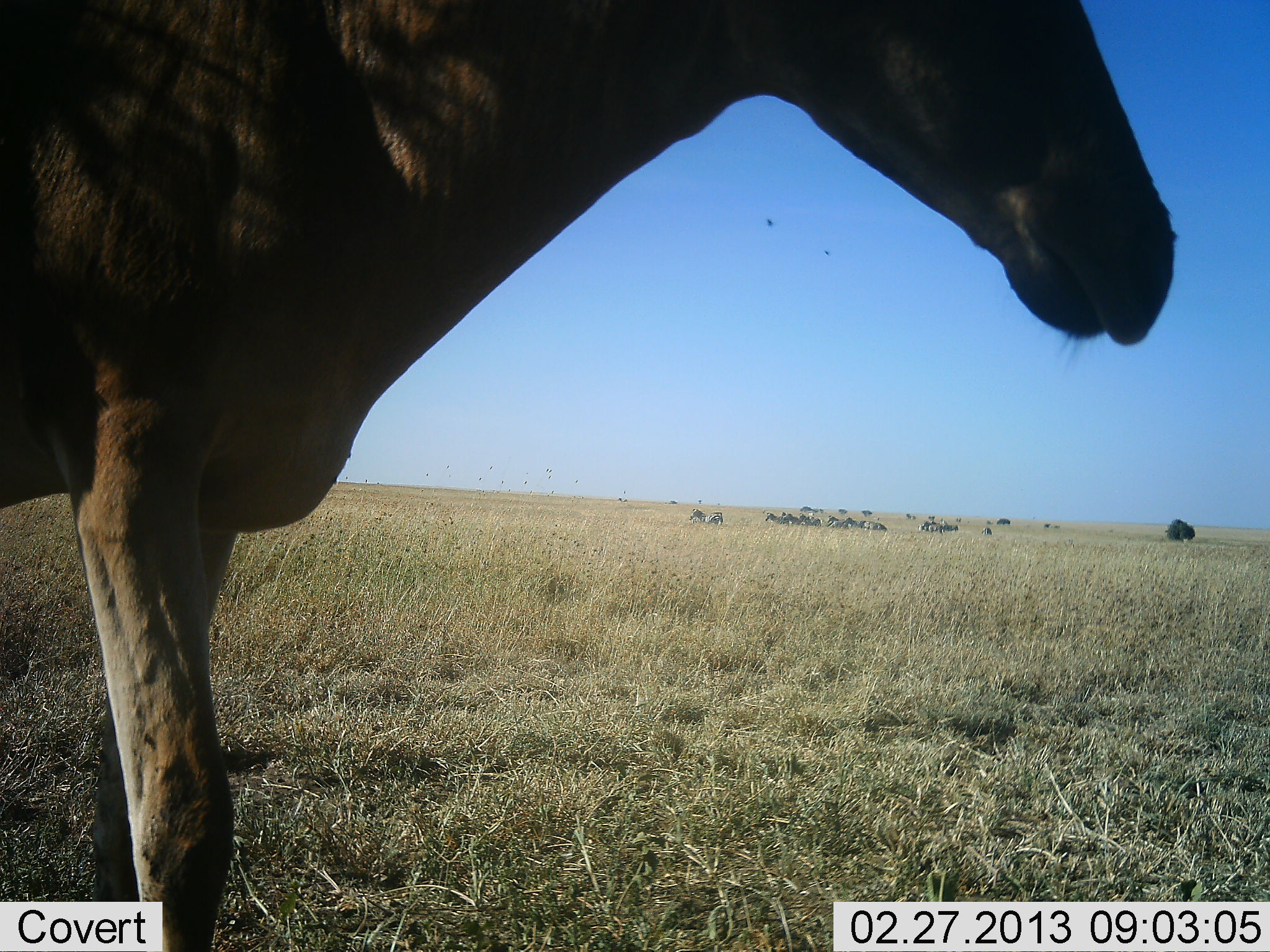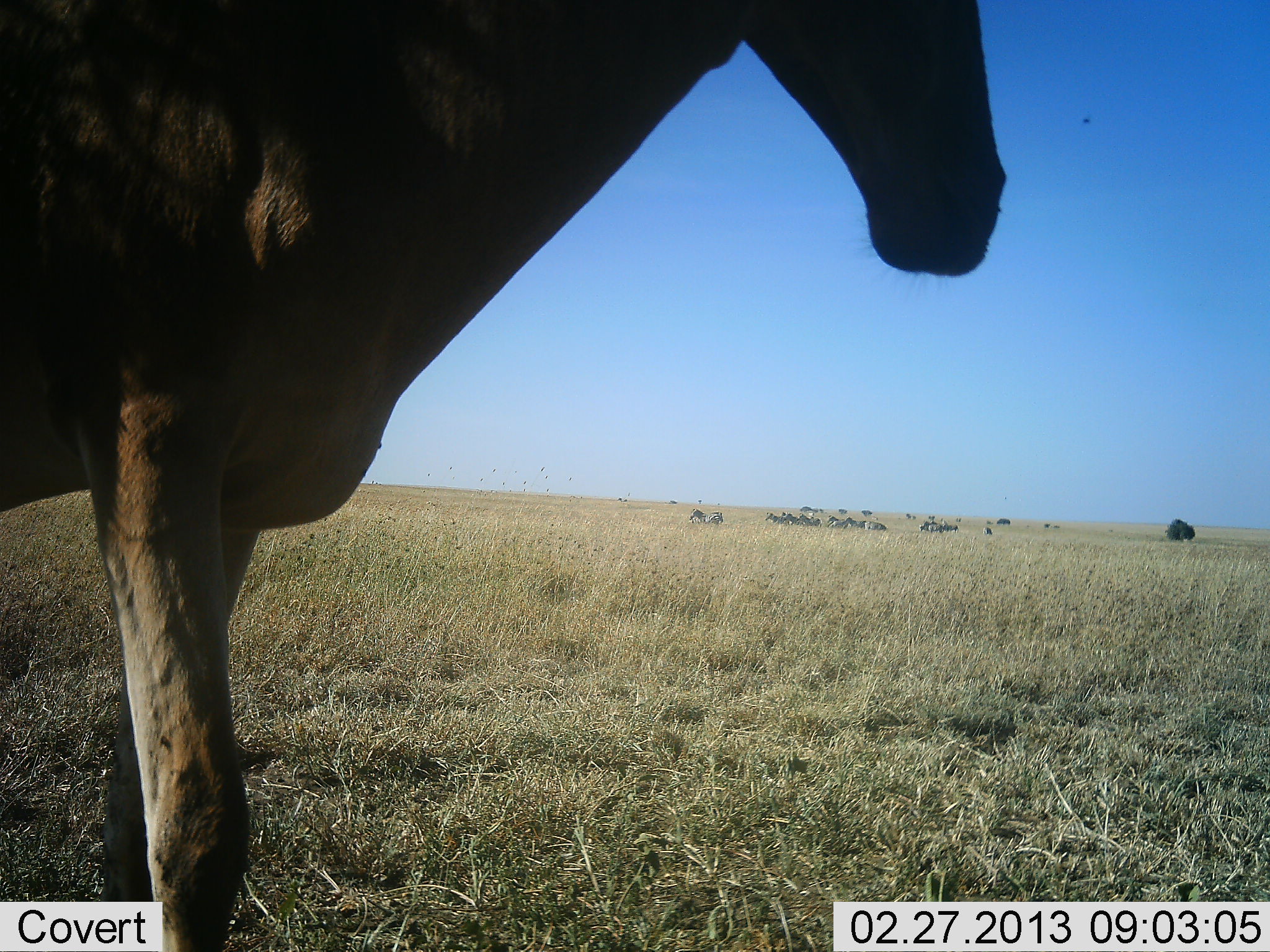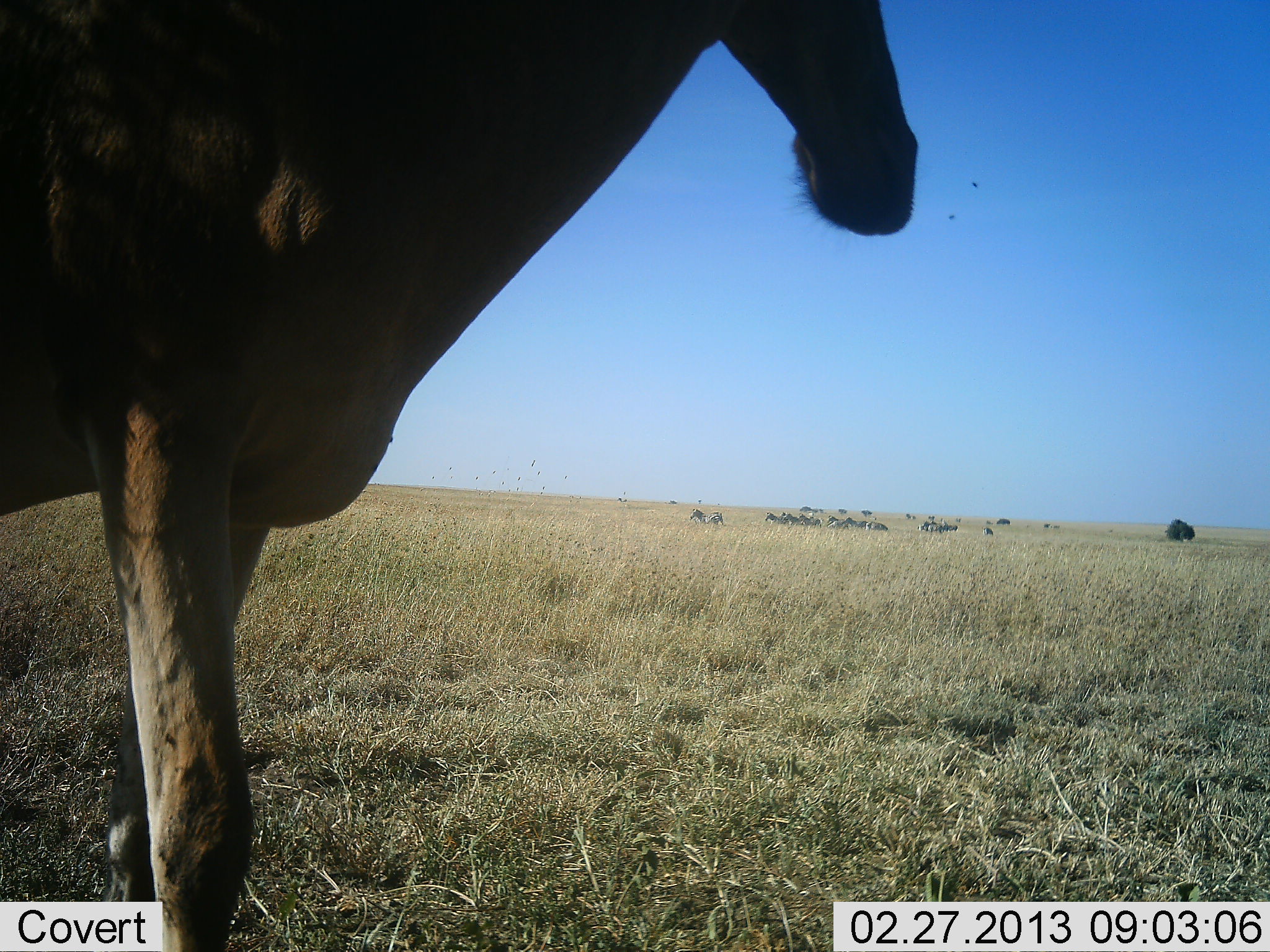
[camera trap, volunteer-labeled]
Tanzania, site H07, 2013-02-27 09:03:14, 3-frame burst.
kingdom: Animalia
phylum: Chordata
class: Mammalia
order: Artiodactyla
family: Bovidae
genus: Alcelaphus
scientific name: Alcelaphus buselaphus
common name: hartebeest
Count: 1.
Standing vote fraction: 94%.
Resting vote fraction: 0%.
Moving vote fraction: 3%.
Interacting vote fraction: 0%.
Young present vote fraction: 0%.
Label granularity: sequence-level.